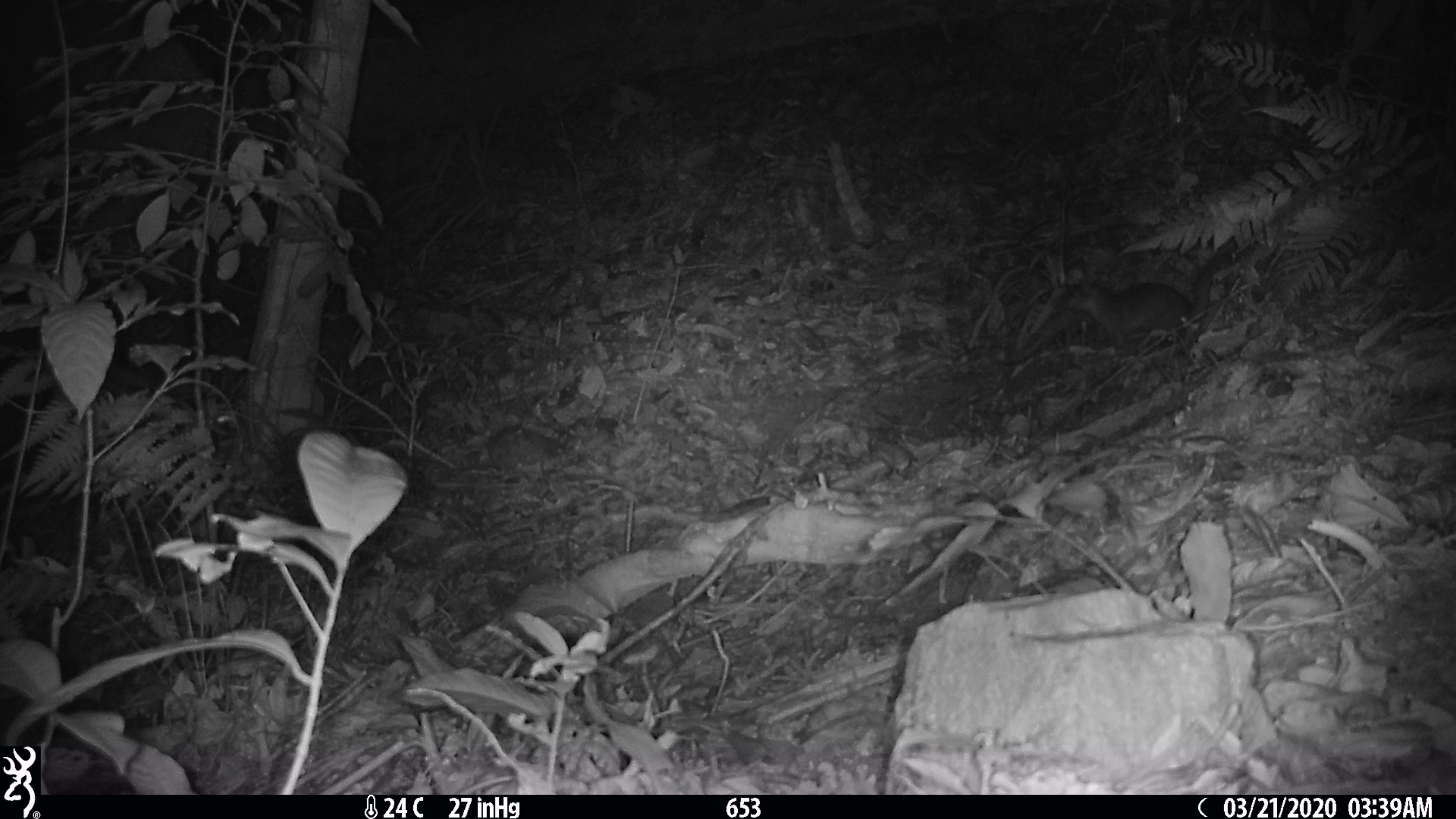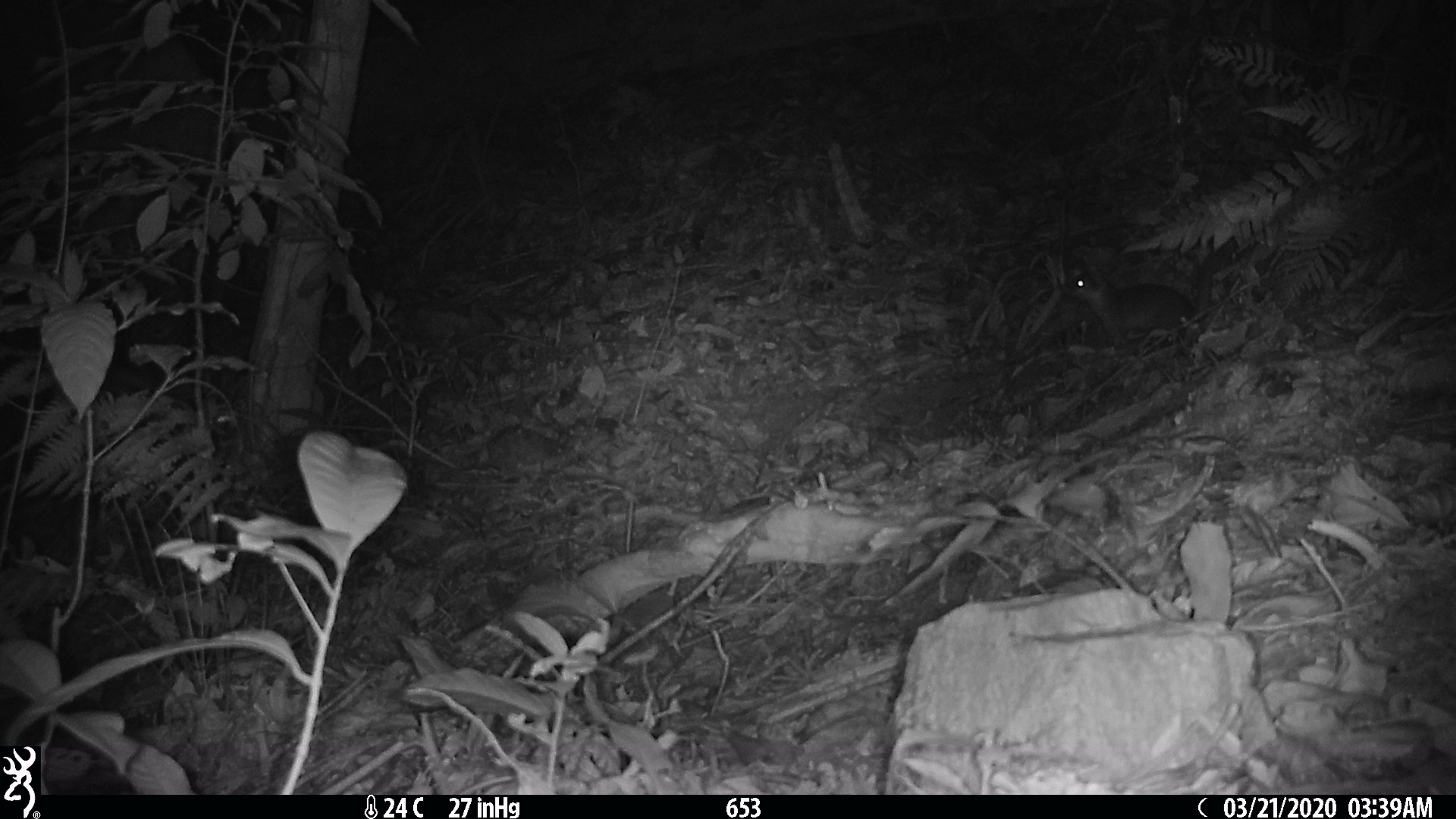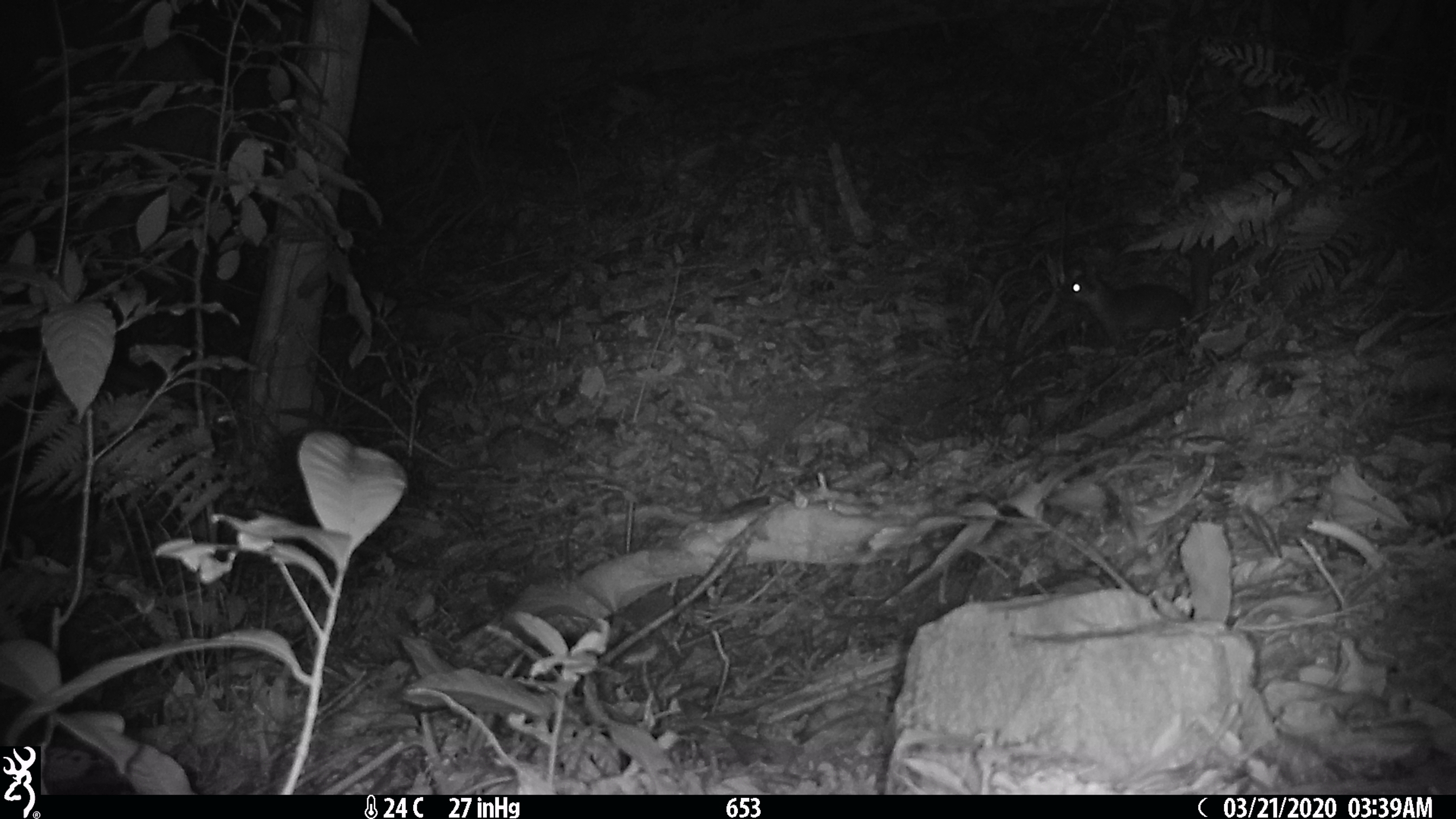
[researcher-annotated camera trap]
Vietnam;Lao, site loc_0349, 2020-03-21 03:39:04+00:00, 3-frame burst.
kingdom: Animalia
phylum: Chordata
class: Mammalia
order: Carnivora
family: Mustelidae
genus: Melogale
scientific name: Melogale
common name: ferret badger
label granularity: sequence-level